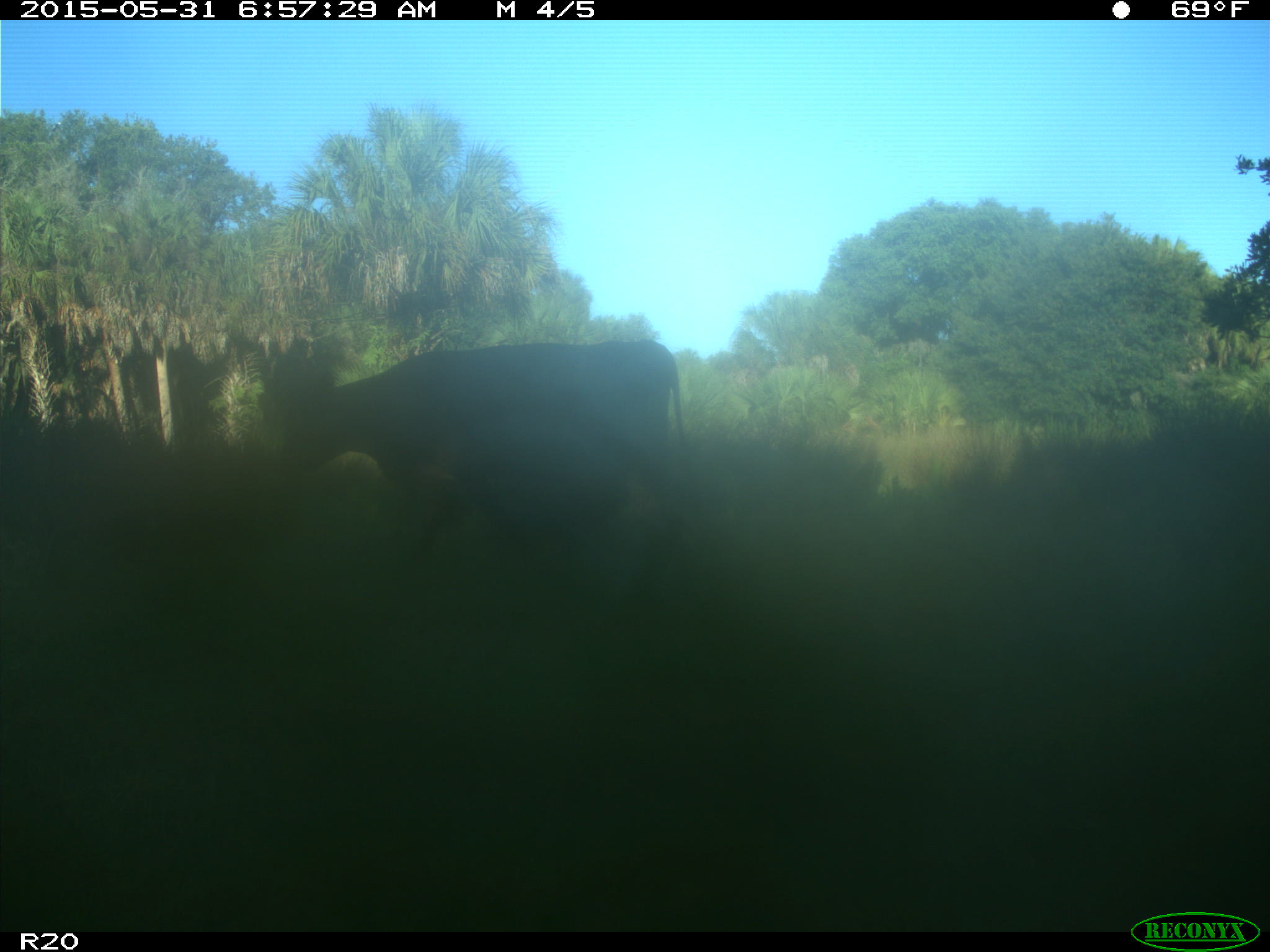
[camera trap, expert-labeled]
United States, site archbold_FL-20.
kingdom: Animalia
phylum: Chordata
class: Mammalia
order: Artiodactyla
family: Bovidae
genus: Bos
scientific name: Bos taurus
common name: domestic cow